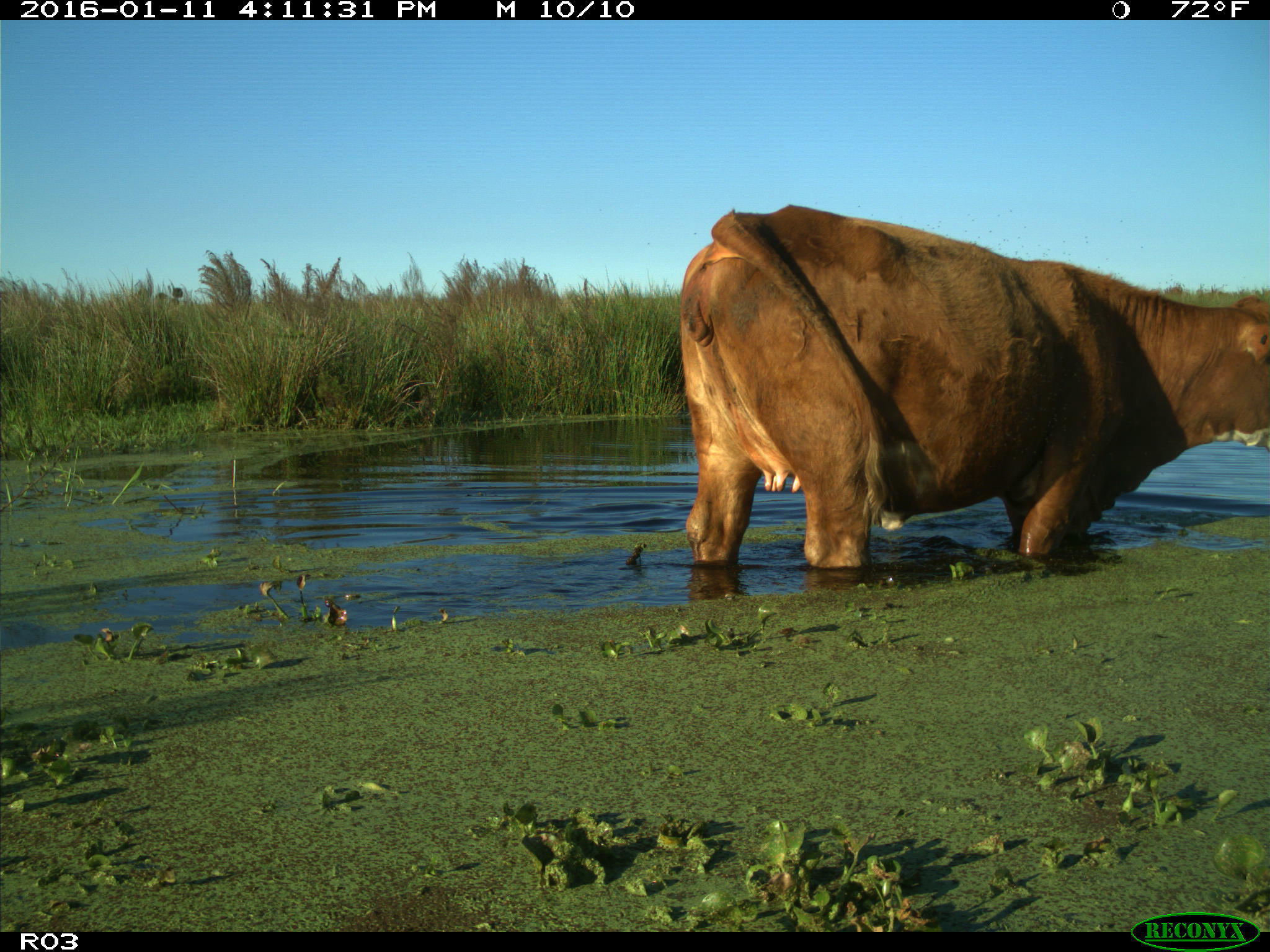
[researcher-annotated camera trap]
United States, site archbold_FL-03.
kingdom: Animalia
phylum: Chordata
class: Mammalia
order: Artiodactyla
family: Bovidae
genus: Bos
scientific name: Bos taurus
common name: domestic cow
Bos taurus (domestic cow).